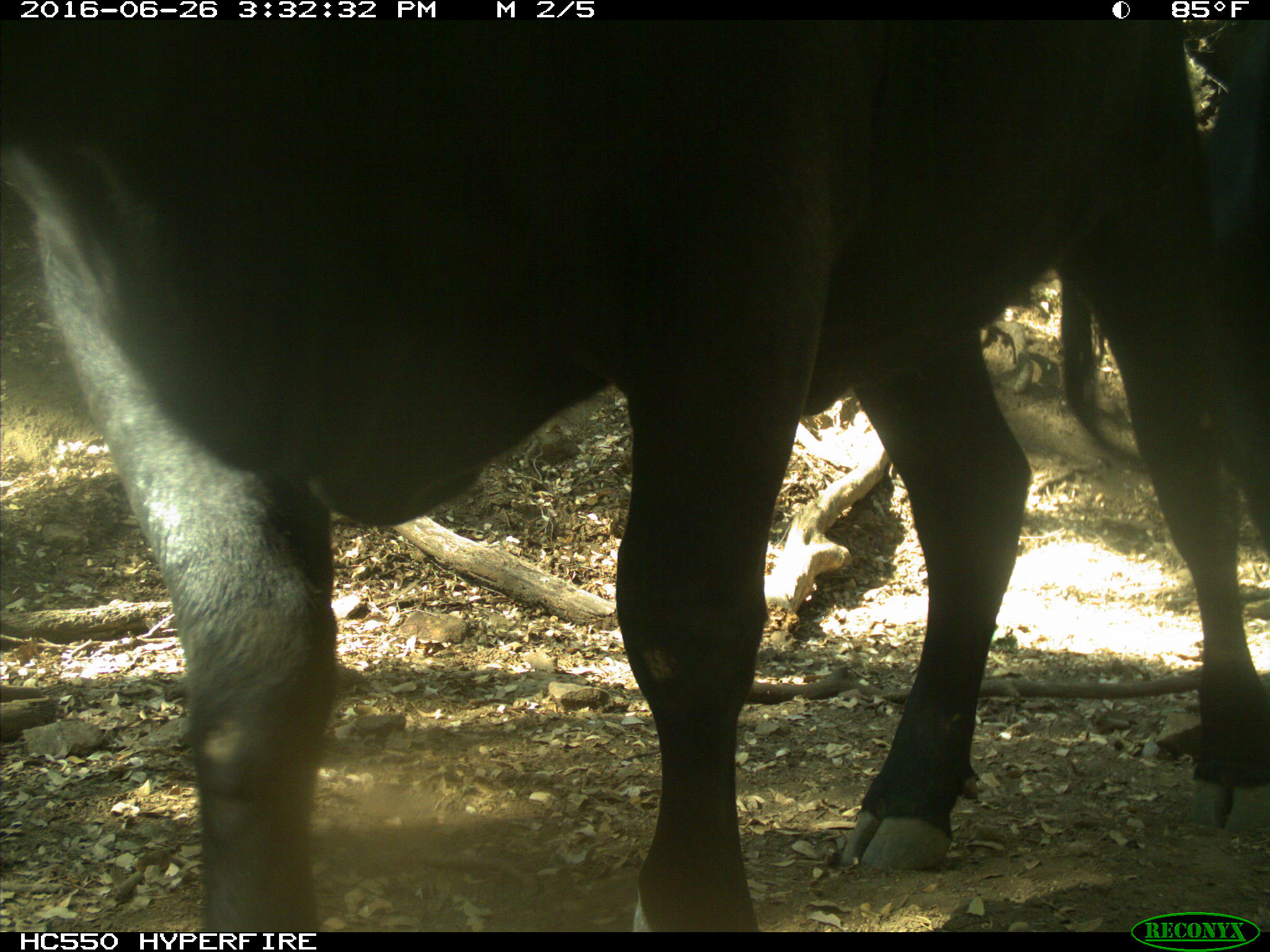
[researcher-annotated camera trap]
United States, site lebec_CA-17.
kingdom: Animalia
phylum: Chordata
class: Mammalia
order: Artiodactyla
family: Bovidae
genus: Bos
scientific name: Bos taurus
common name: domestic cow